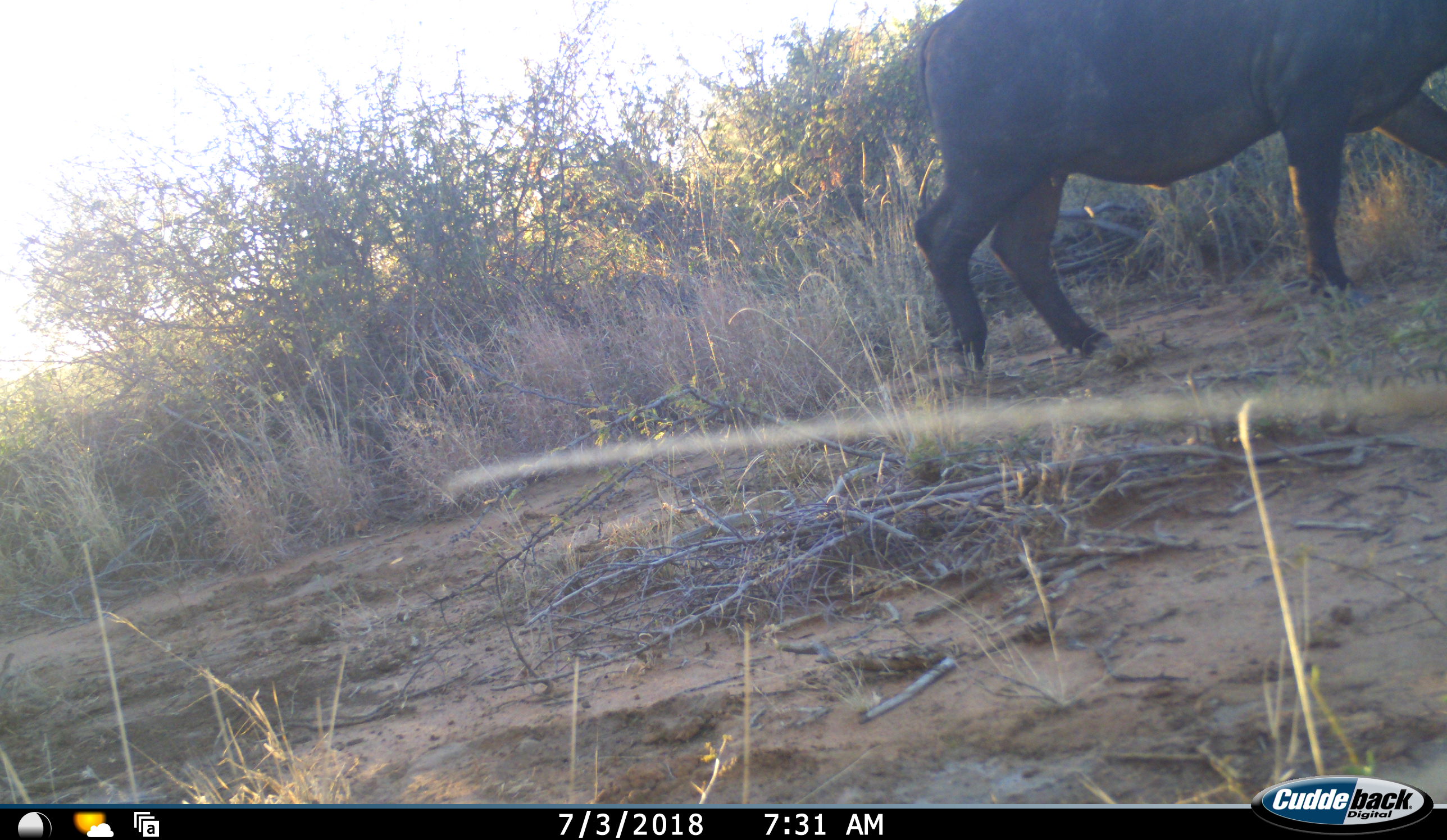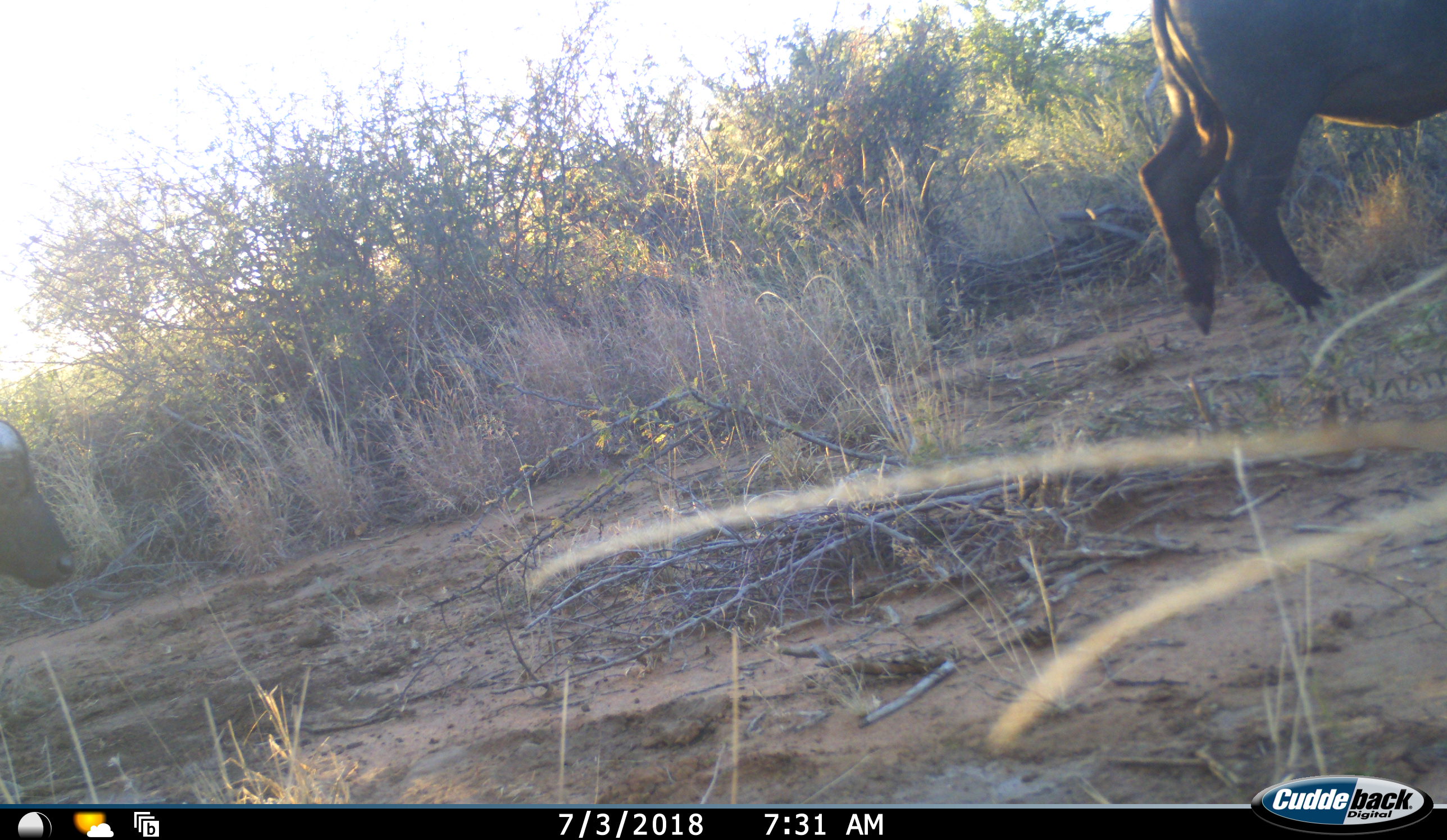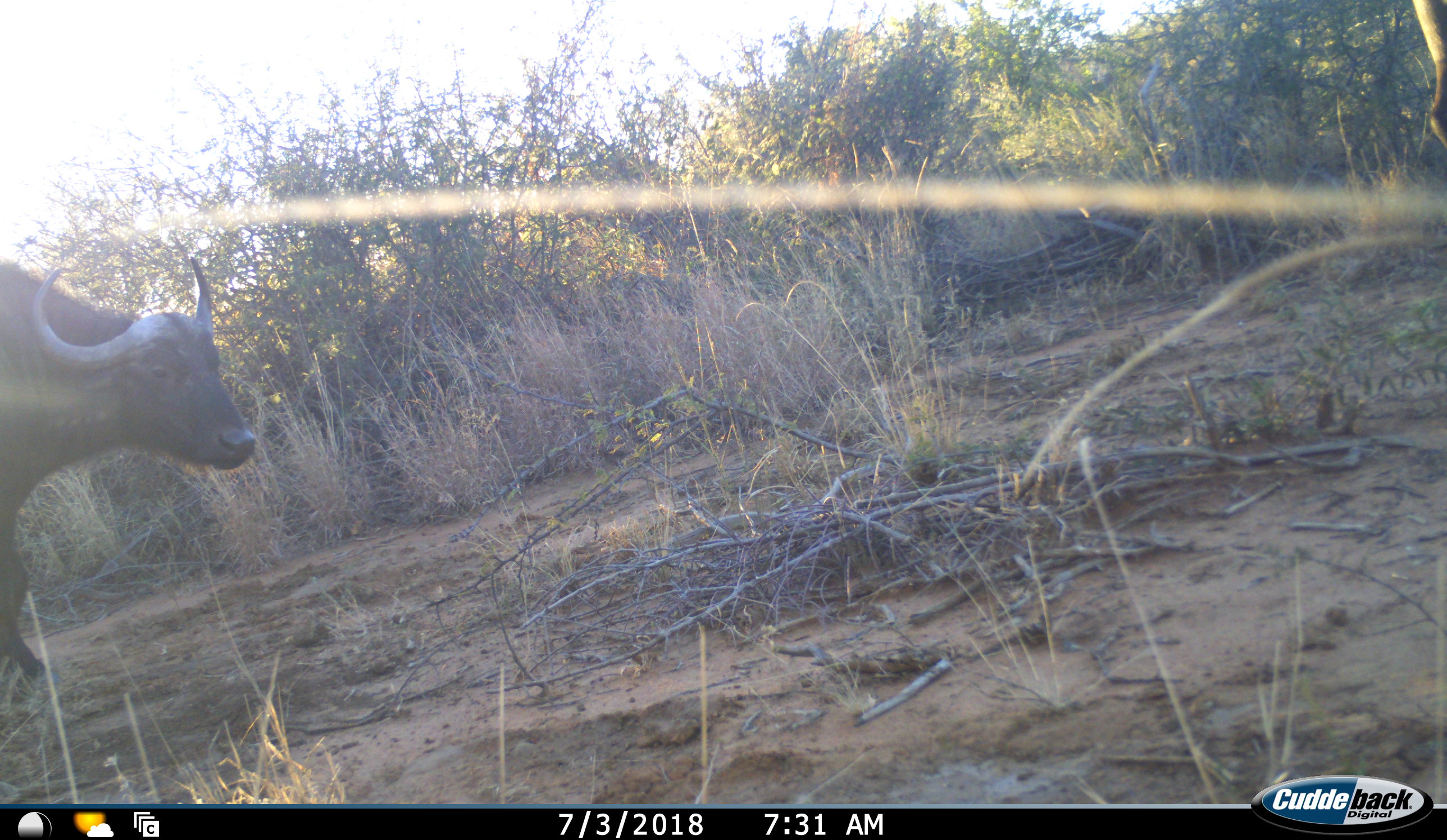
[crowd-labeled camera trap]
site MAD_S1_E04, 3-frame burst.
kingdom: Animalia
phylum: Chordata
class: Mammalia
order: Artiodactyla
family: Bovidae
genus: Syncerus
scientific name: Syncerus caffer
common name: african buffalo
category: buffalo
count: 2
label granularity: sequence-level